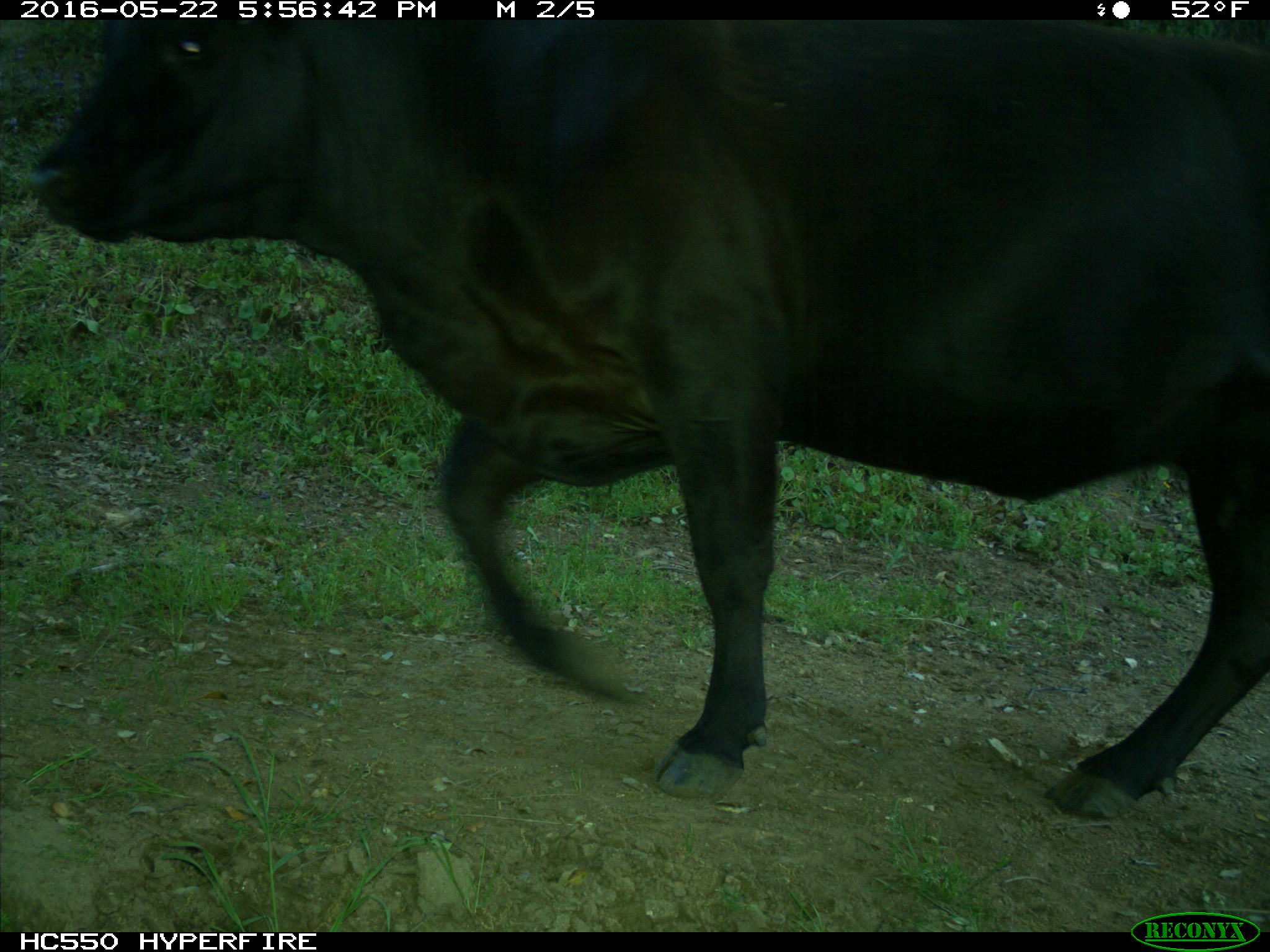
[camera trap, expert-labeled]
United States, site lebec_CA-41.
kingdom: Animalia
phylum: Chordata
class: Mammalia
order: Artiodactyla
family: Bovidae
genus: Bos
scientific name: Bos taurus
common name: domestic cow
Bos taurus (domestic cow).